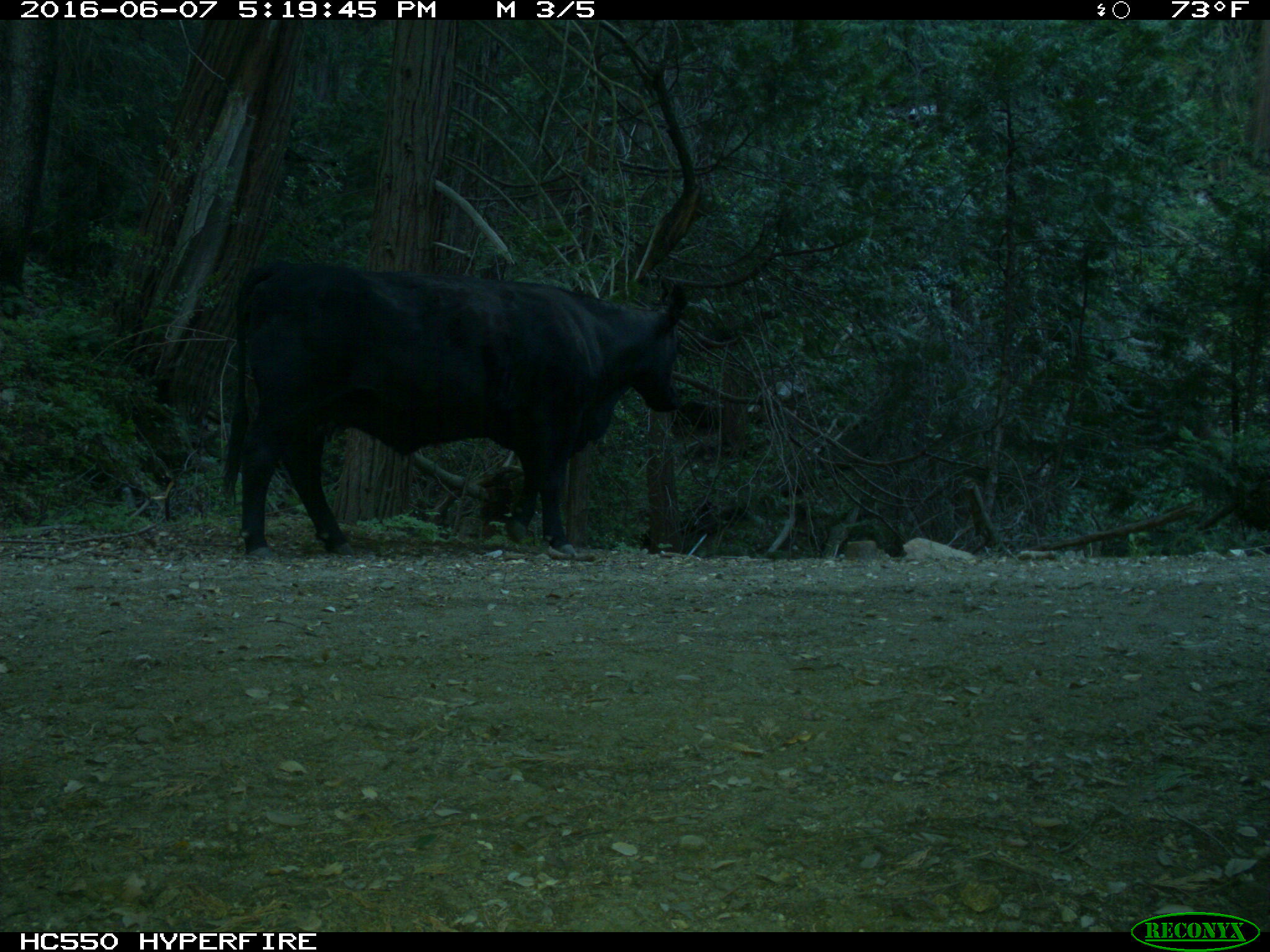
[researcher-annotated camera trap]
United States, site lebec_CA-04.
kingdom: Animalia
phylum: Chordata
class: Mammalia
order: Artiodactyla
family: Bovidae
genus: Bos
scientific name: Bos taurus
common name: domestic cow